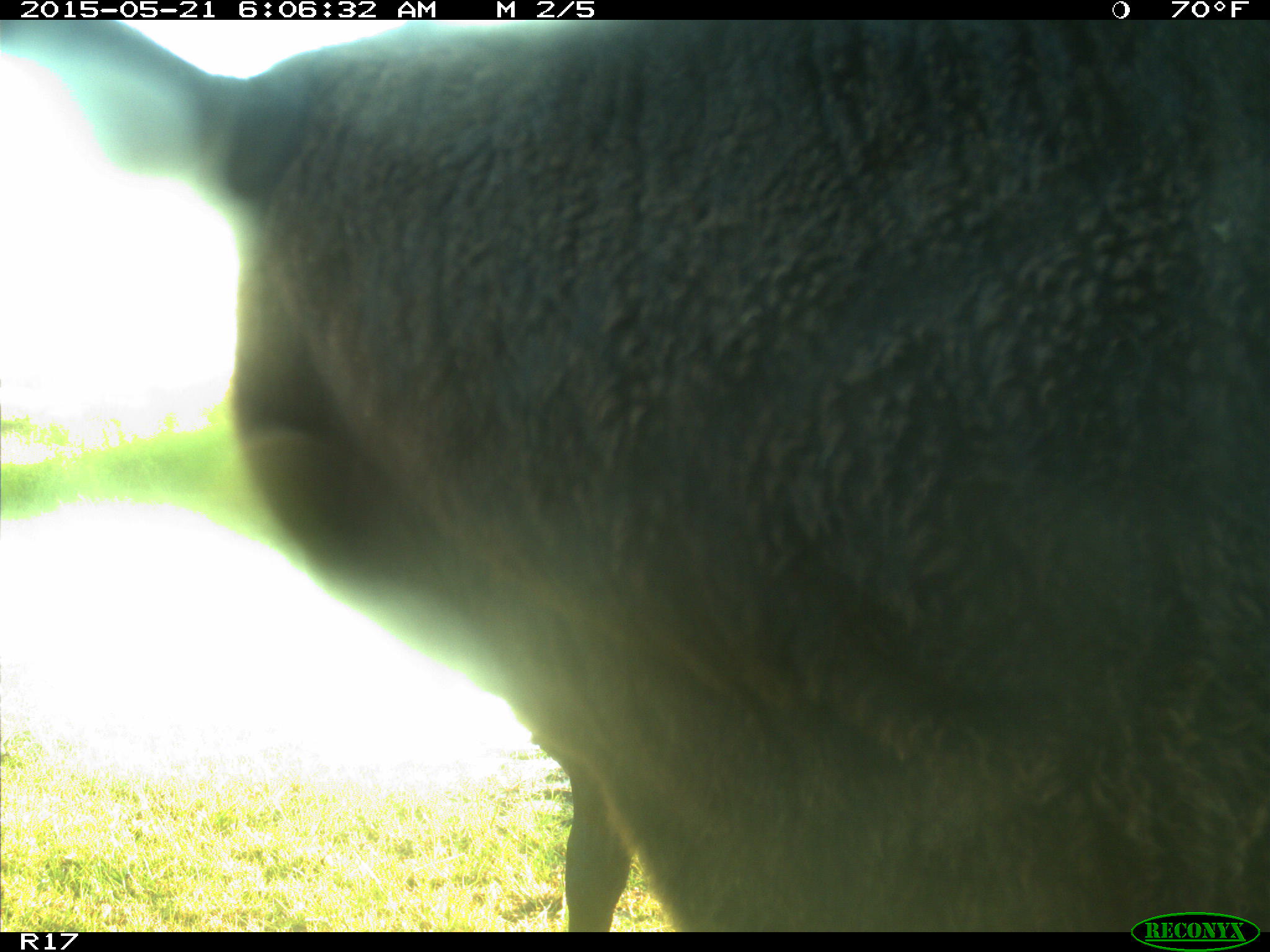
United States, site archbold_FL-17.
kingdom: Animalia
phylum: Chordata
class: Mammalia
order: Artiodactyla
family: Bovidae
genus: Bos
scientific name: Bos taurus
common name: domestic cow